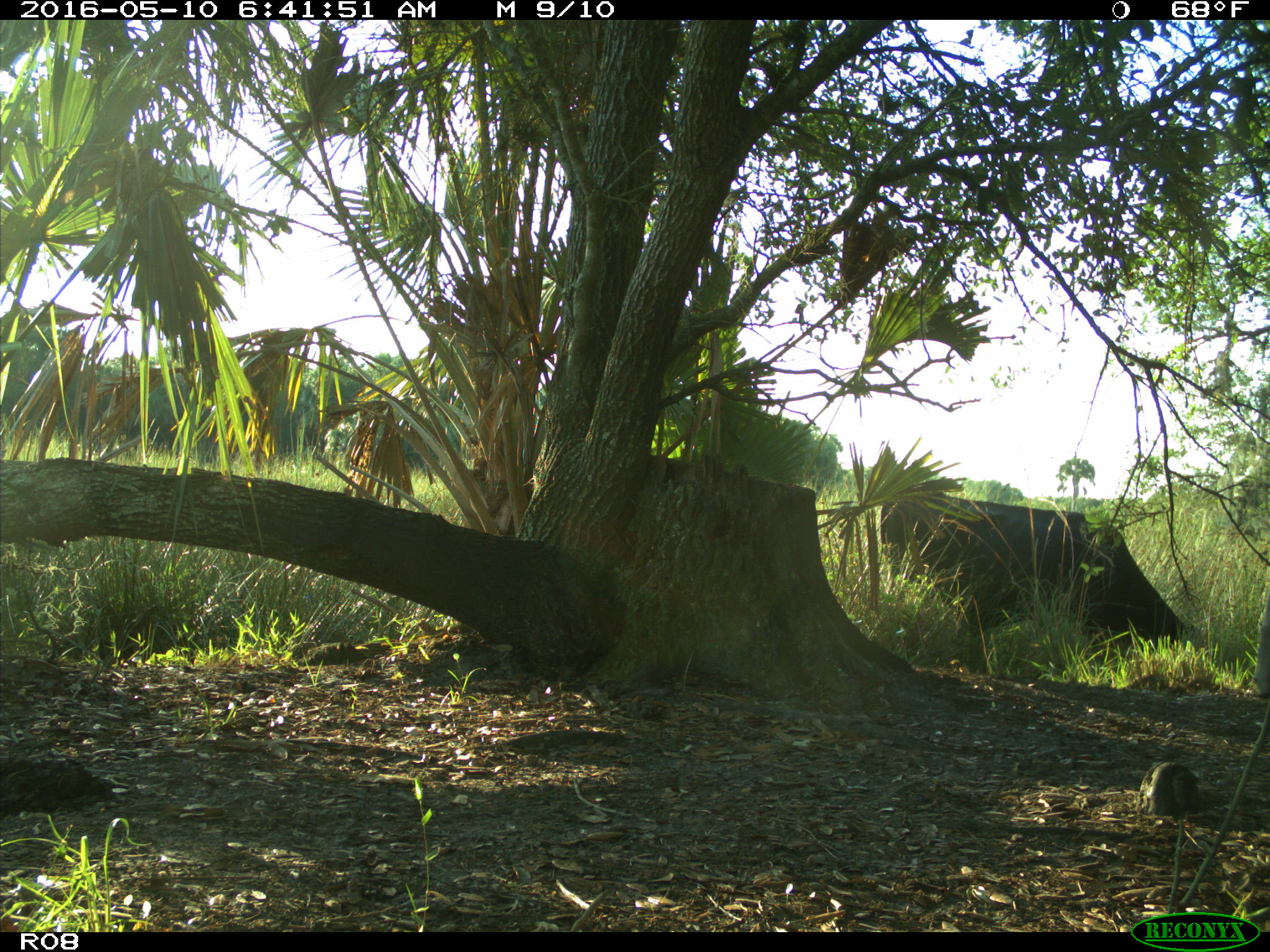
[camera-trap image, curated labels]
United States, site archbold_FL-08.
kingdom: Animalia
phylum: Chordata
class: Mammalia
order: Artiodactyla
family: Bovidae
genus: Bos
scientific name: Bos taurus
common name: domestic cow